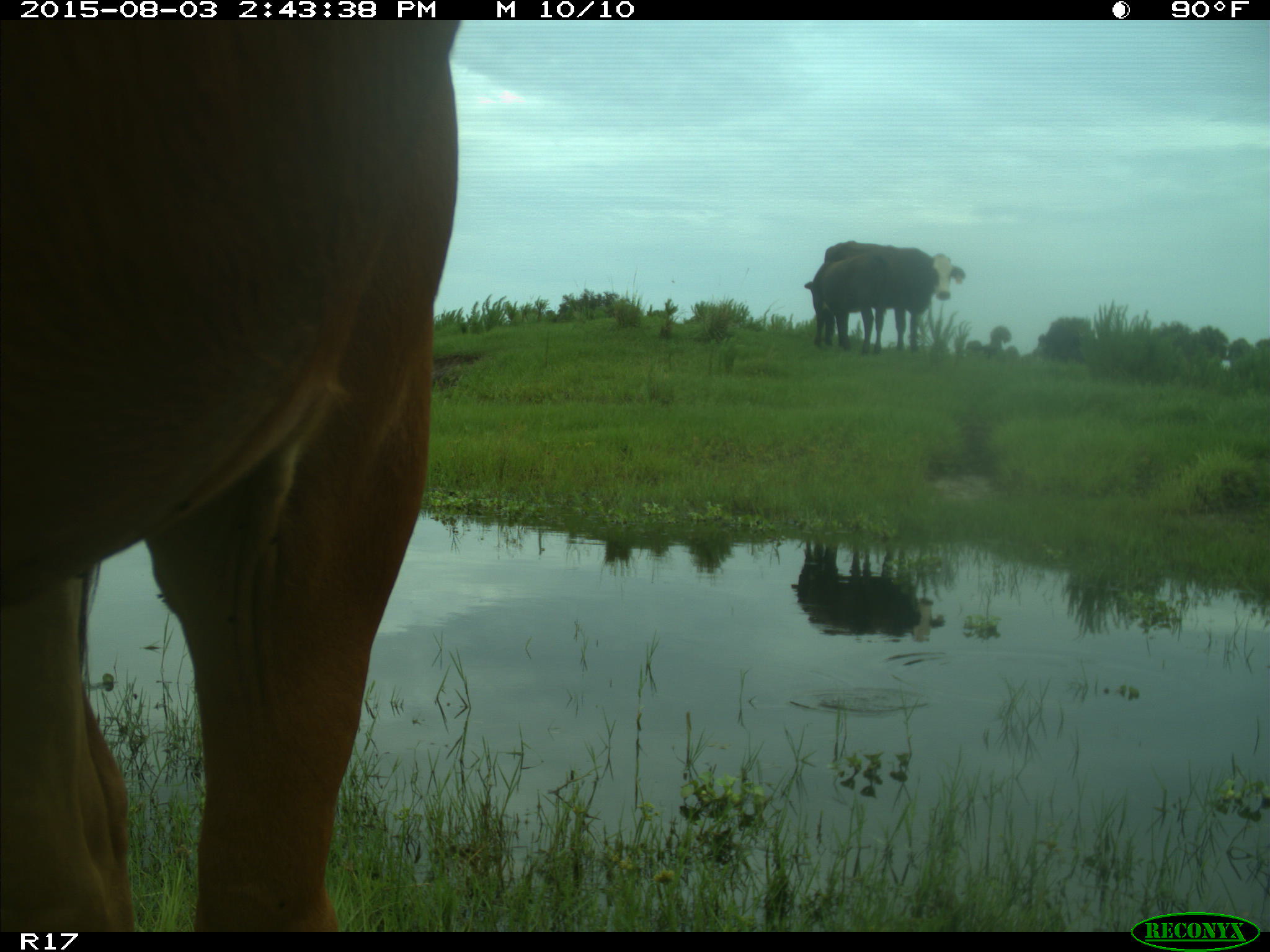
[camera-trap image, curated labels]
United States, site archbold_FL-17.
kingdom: Animalia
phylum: Chordata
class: Mammalia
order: Artiodactyla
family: Bovidae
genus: Bos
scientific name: Bos taurus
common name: domestic cow